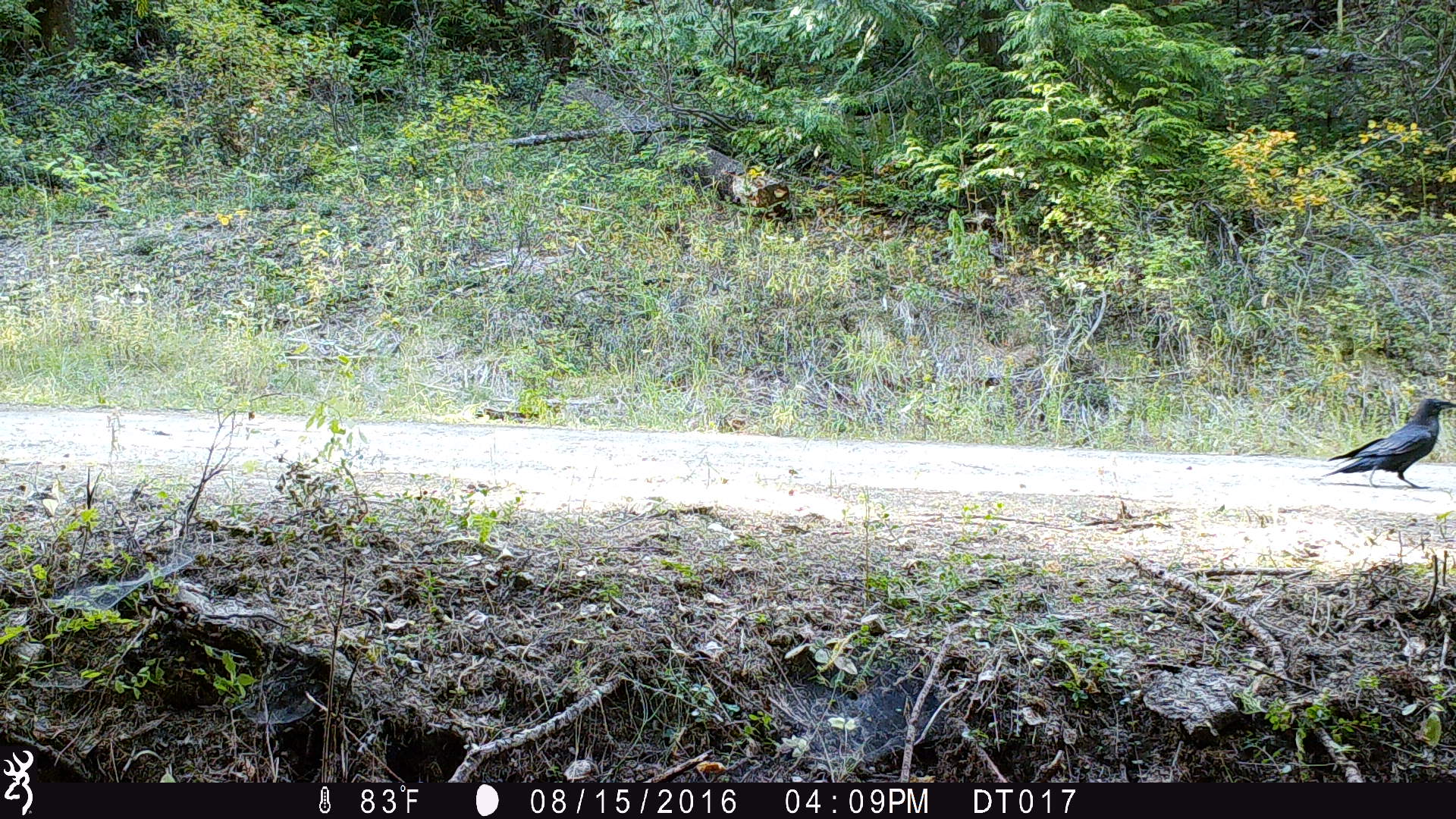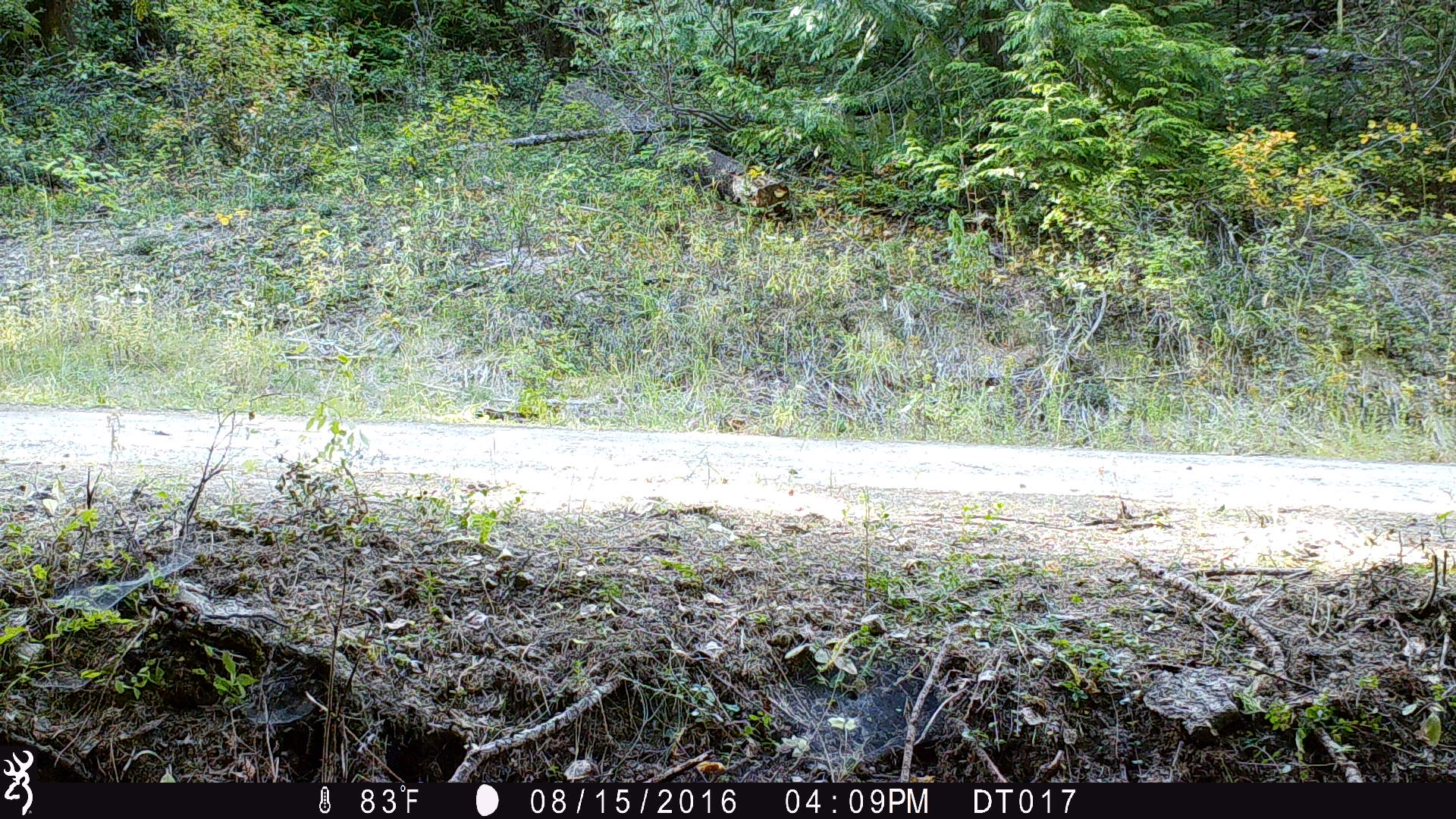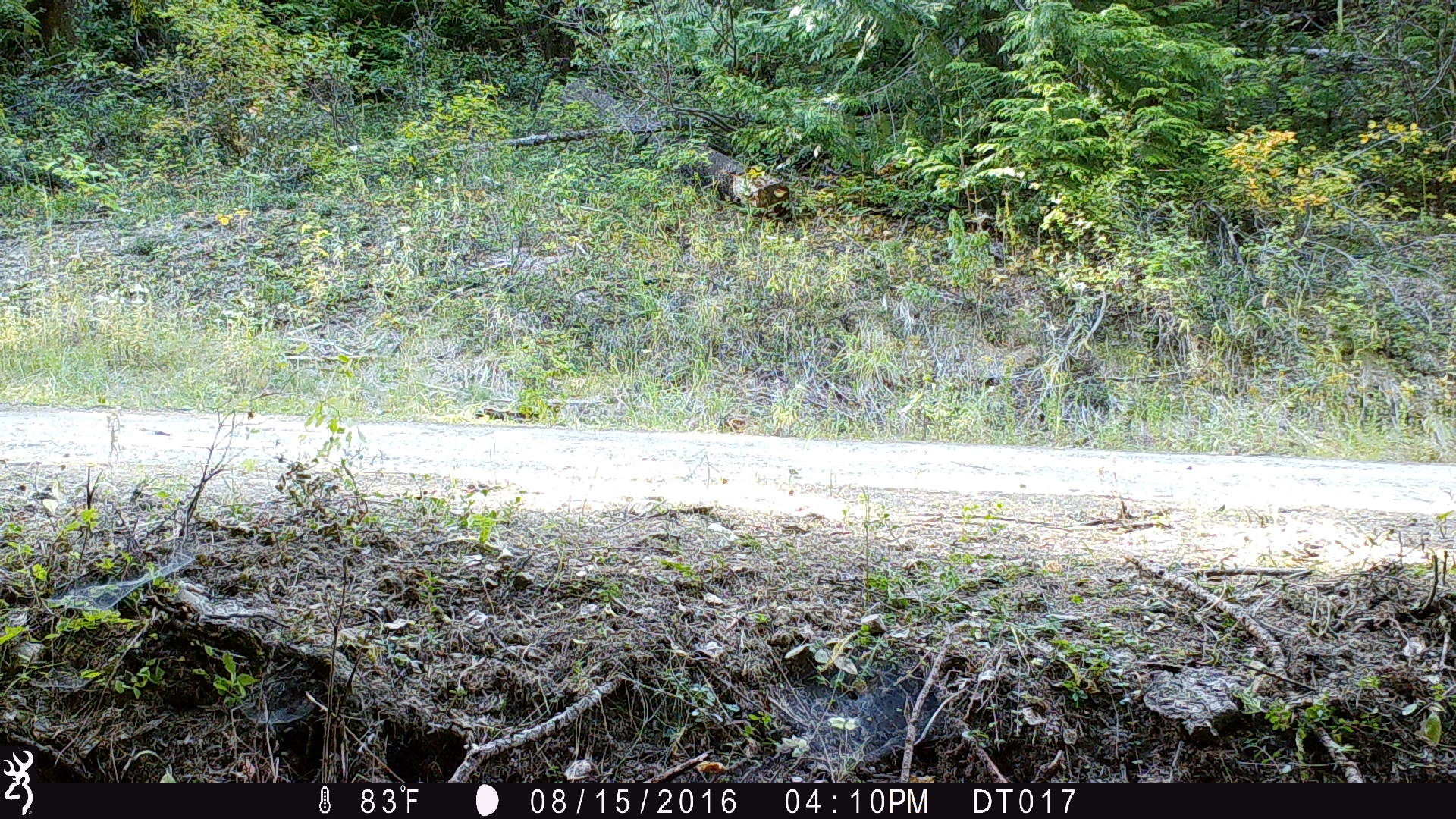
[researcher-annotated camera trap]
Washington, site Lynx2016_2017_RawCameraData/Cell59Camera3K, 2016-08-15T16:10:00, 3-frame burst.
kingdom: Animalia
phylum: Chordata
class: Aves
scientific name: Aves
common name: birds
Aves (birds). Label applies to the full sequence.